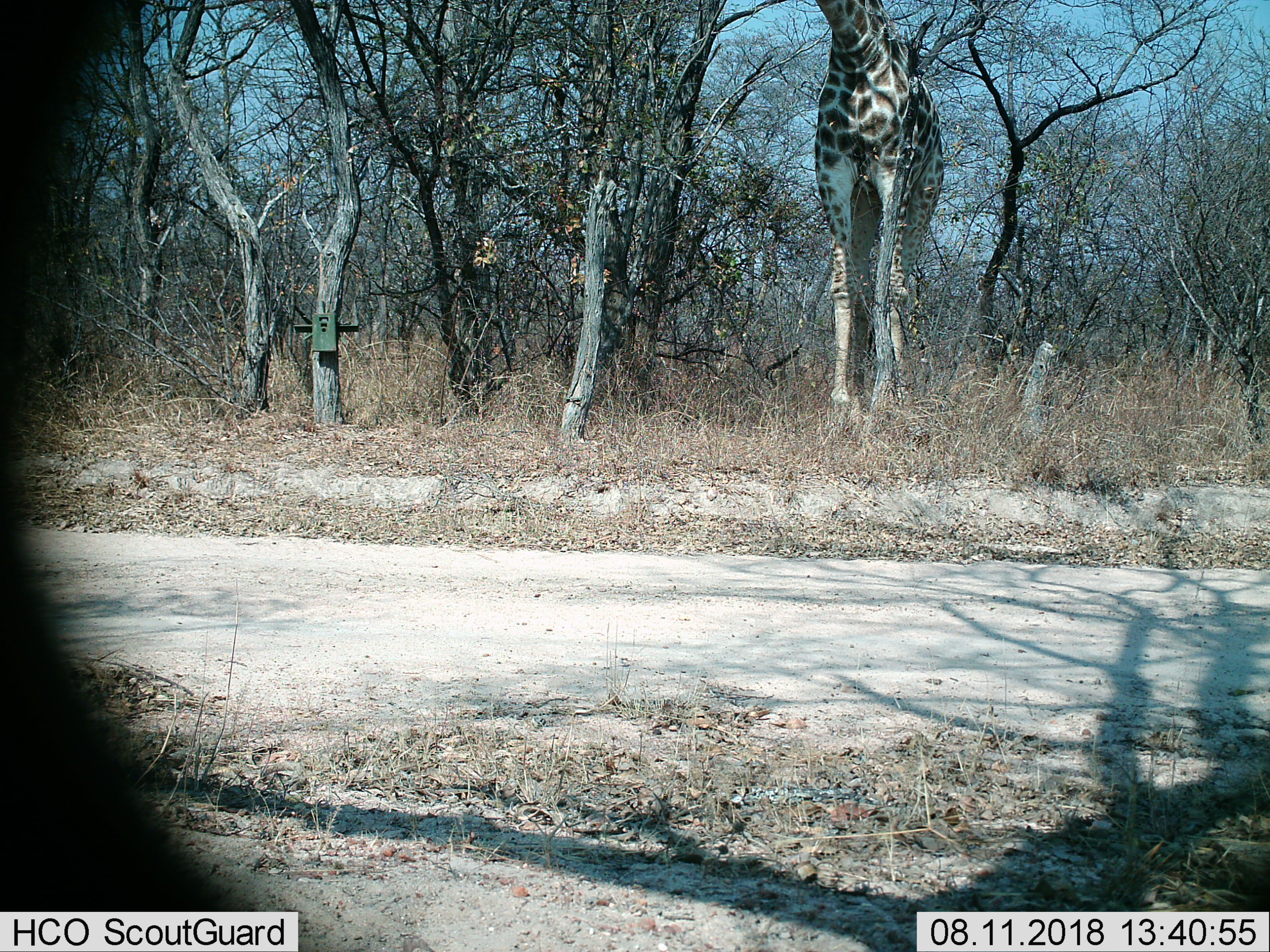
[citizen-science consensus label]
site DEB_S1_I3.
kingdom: Animalia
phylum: Chordata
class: Mammalia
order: Artiodactyla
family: Giraffidae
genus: Giraffa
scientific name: Giraffa camelopardalis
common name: giraffe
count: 1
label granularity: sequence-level